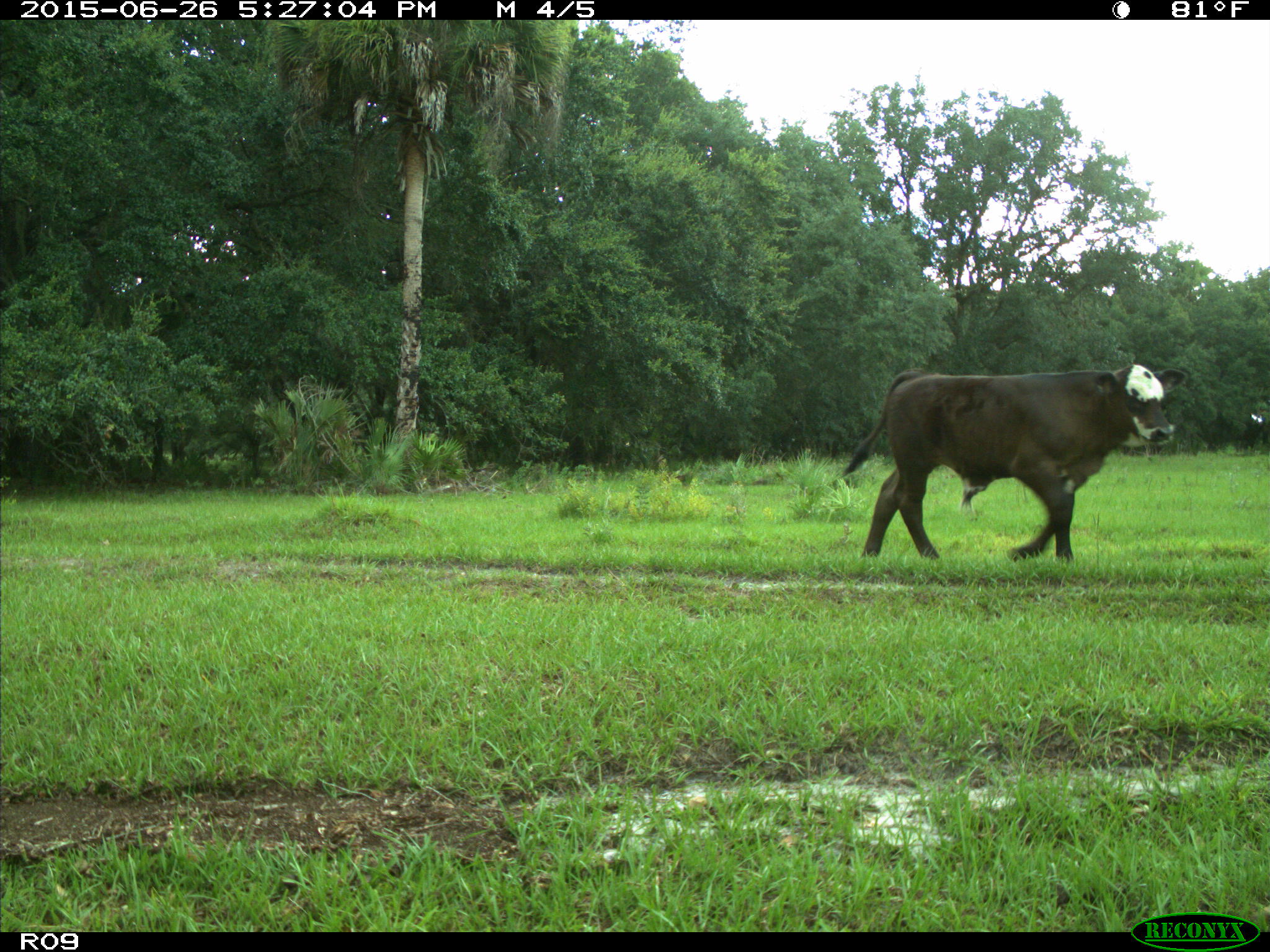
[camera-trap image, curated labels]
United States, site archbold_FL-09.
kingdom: Animalia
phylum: Chordata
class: Mammalia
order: Artiodactyla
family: Bovidae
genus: Bos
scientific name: Bos taurus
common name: domestic cow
Bos taurus (domestic cow).